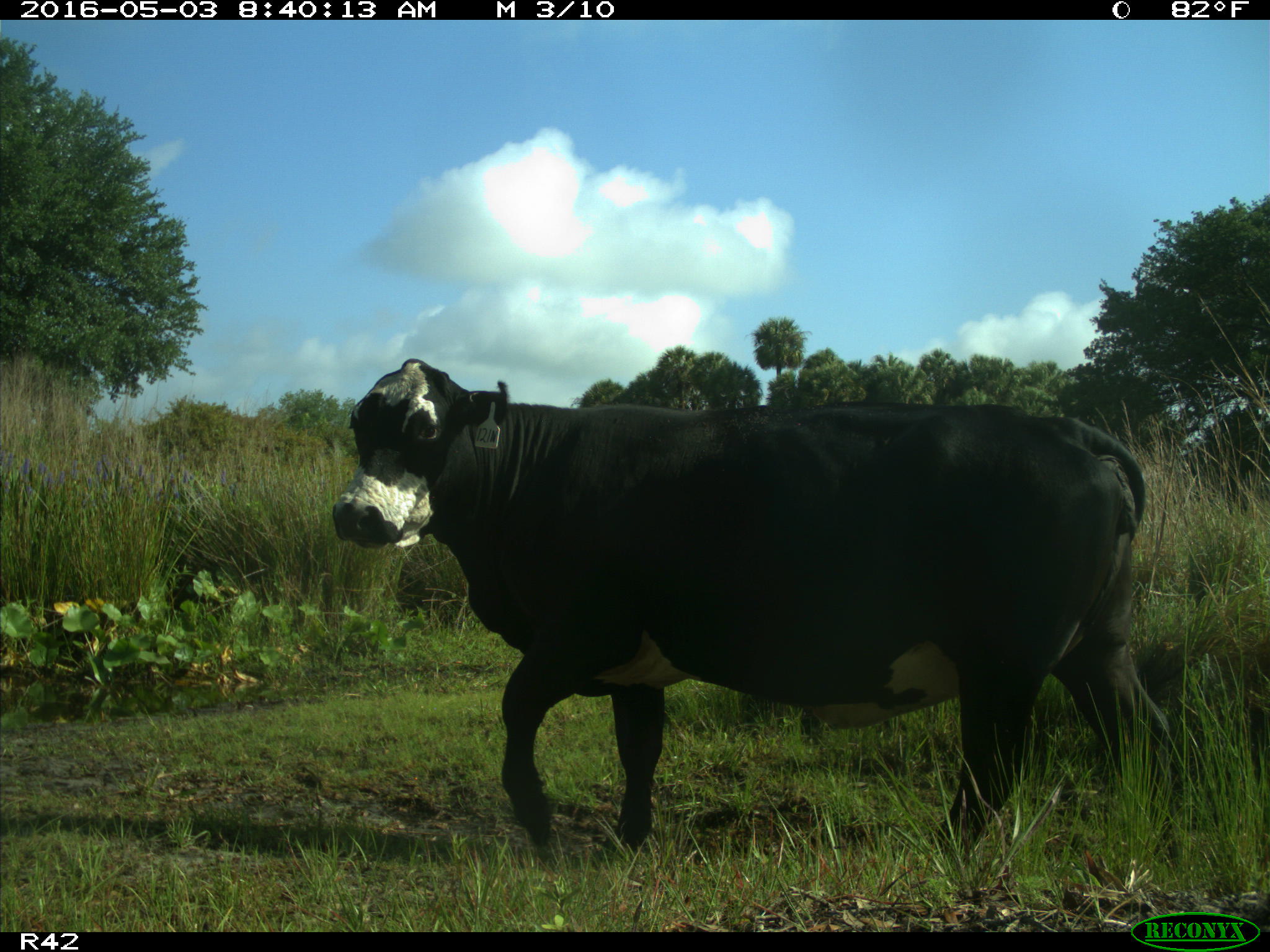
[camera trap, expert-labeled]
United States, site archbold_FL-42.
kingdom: Animalia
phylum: Chordata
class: Mammalia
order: Artiodactyla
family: Bovidae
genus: Bos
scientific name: Bos taurus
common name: domestic cow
Bos taurus (domestic cow).